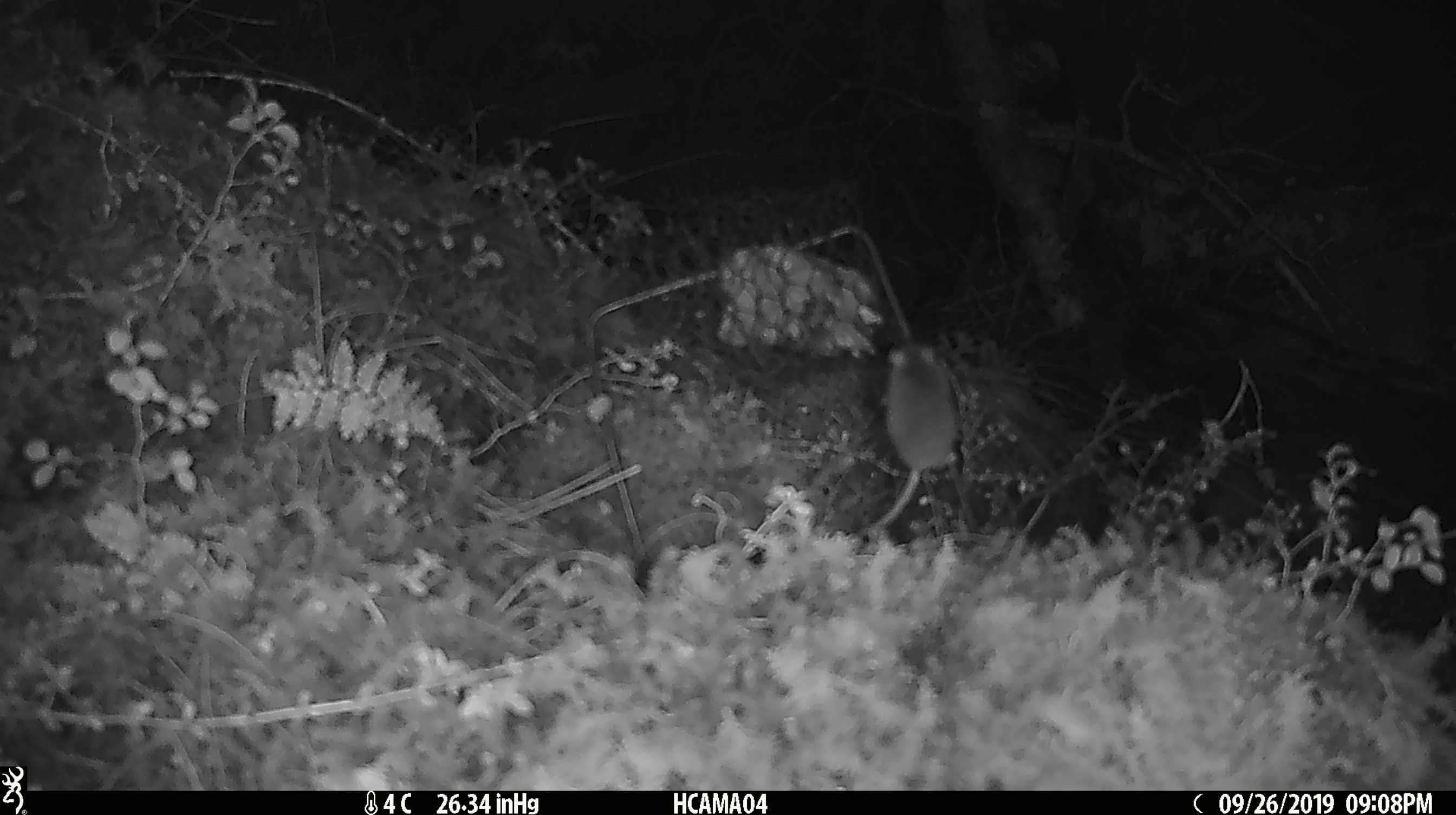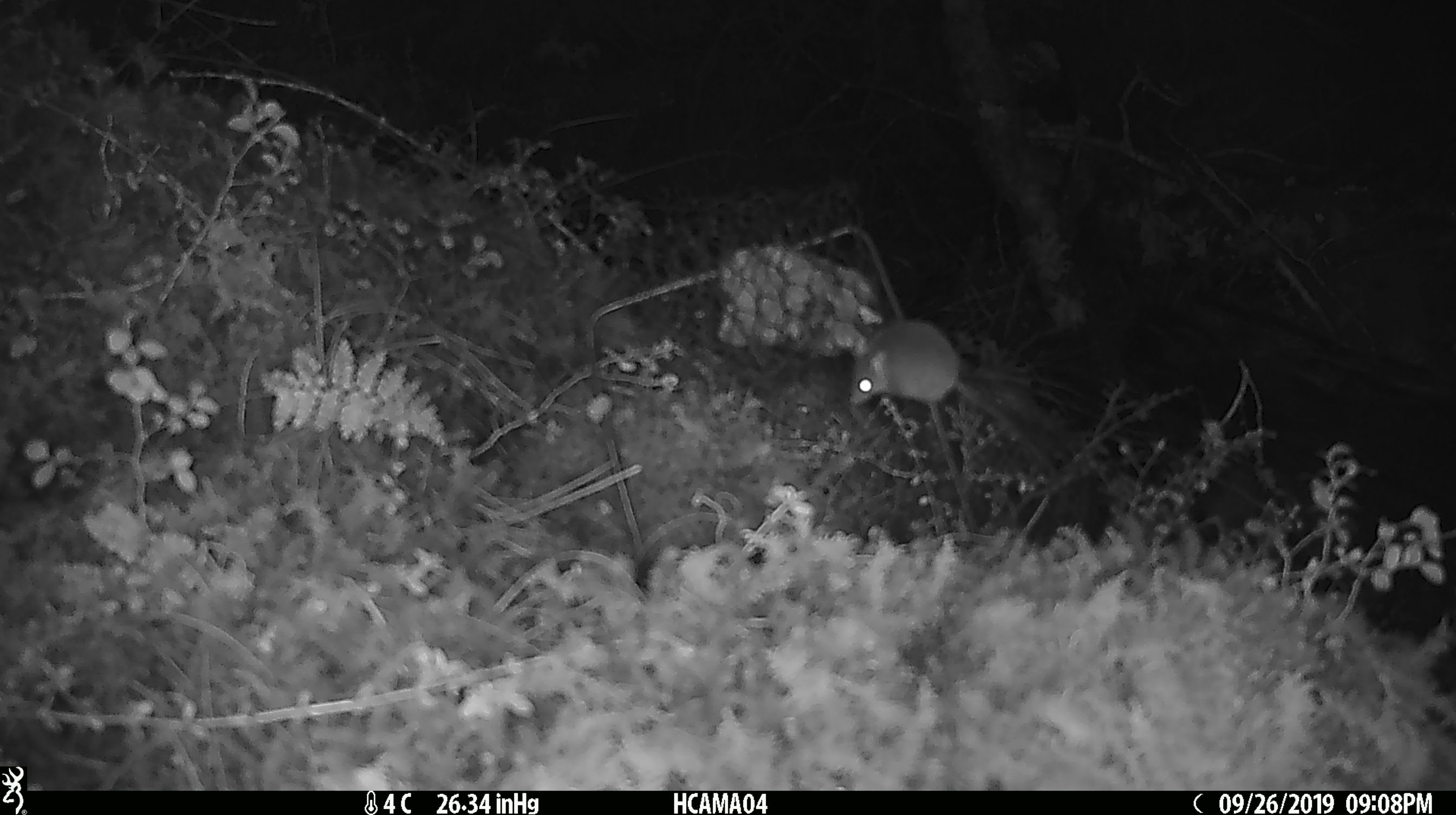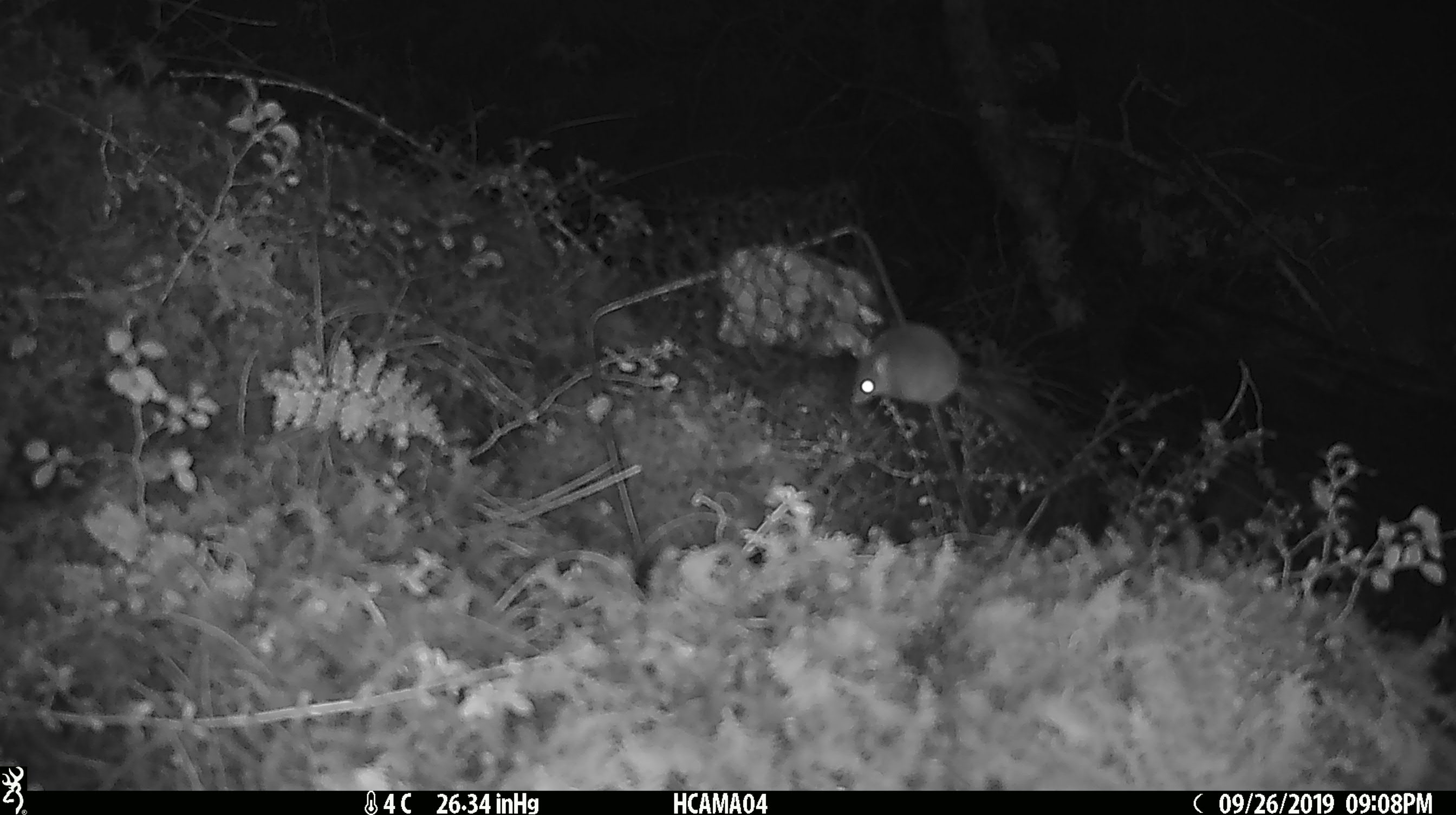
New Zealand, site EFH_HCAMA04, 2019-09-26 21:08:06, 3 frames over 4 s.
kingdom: Animalia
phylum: Chordata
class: Mammalia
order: Rodentia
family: Muridae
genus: Mus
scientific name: Mus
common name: mouse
Mouse (Mus).